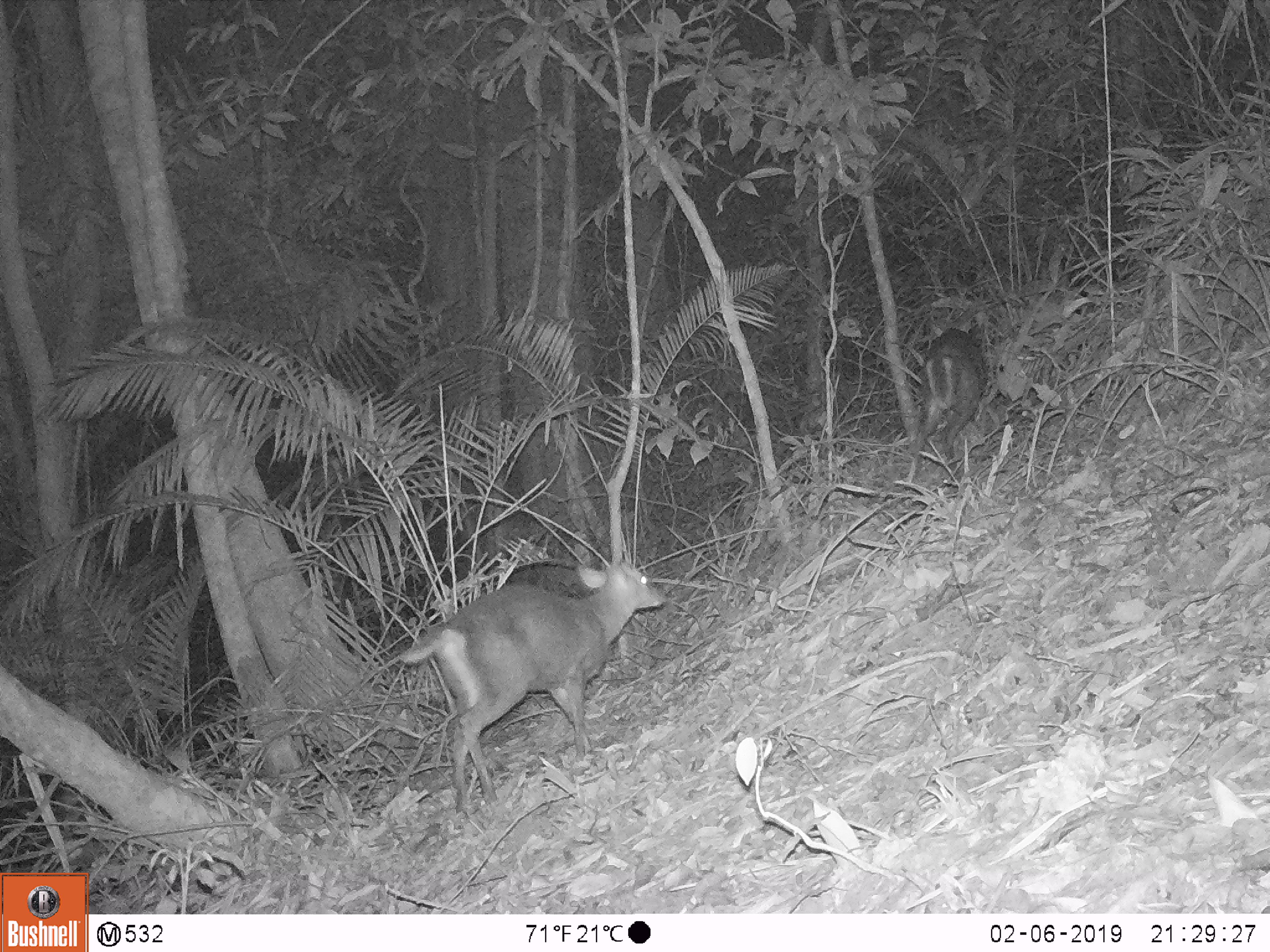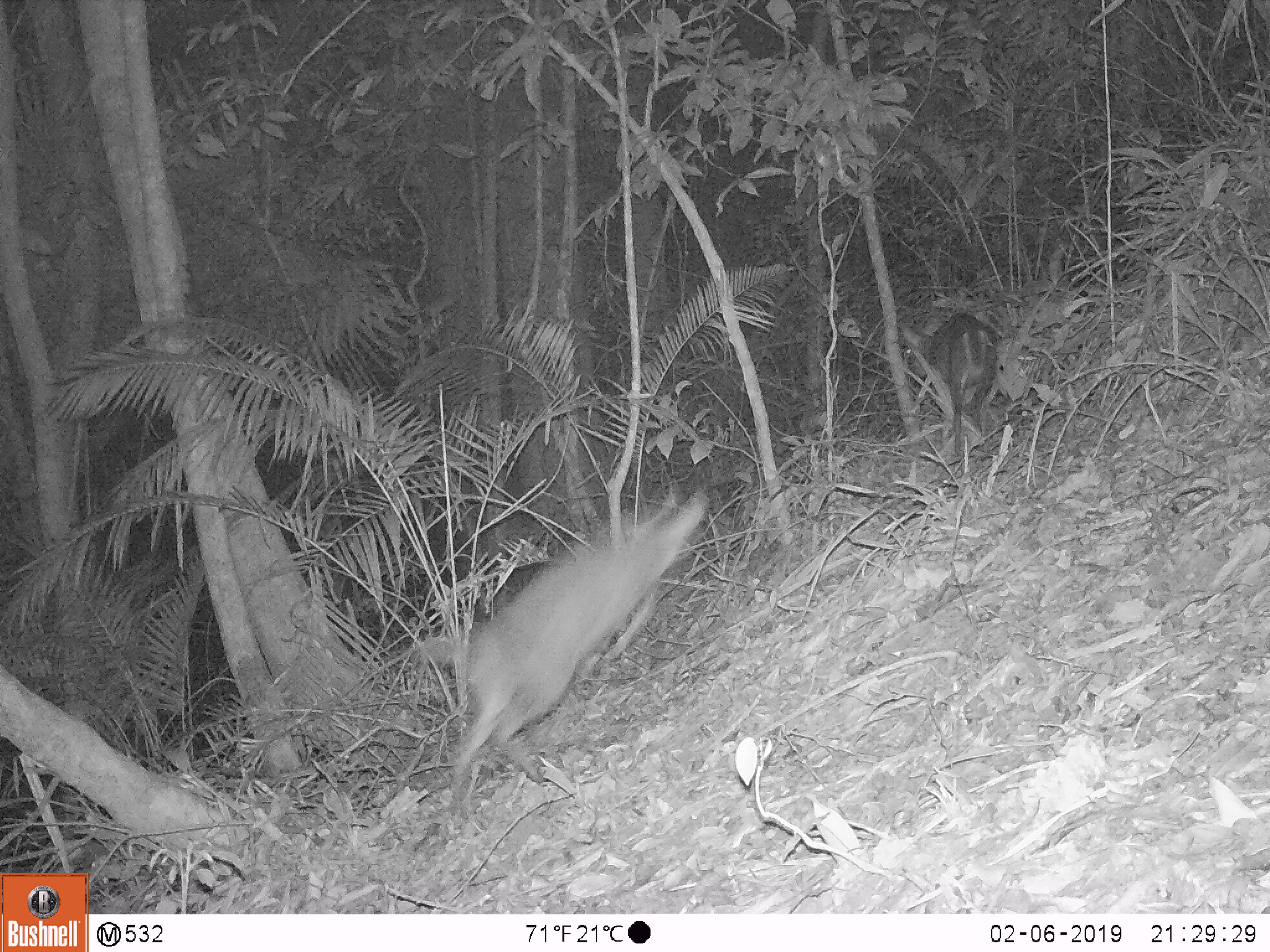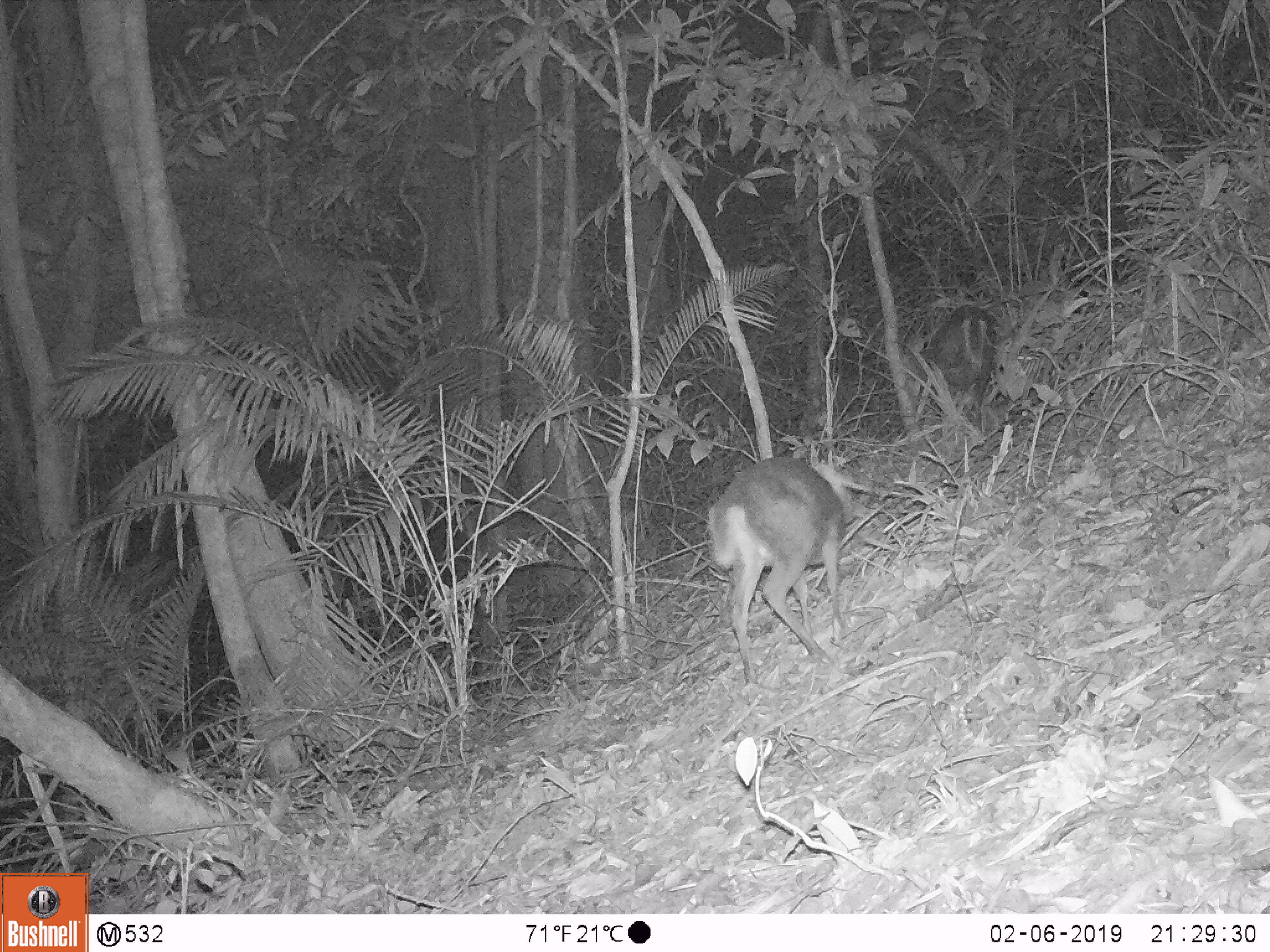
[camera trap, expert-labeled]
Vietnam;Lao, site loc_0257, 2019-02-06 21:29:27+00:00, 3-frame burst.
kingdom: Animalia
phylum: Chordata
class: Mammalia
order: Artiodactyla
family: Cervidae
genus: Muntiacus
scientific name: Muntiacus rooseveltorum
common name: roosevelt's muntjac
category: roosevelts muntjac group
Roosevelts muntjac group (roosevelt's muntjac) (Muntiacus rooseveltorum). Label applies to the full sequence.